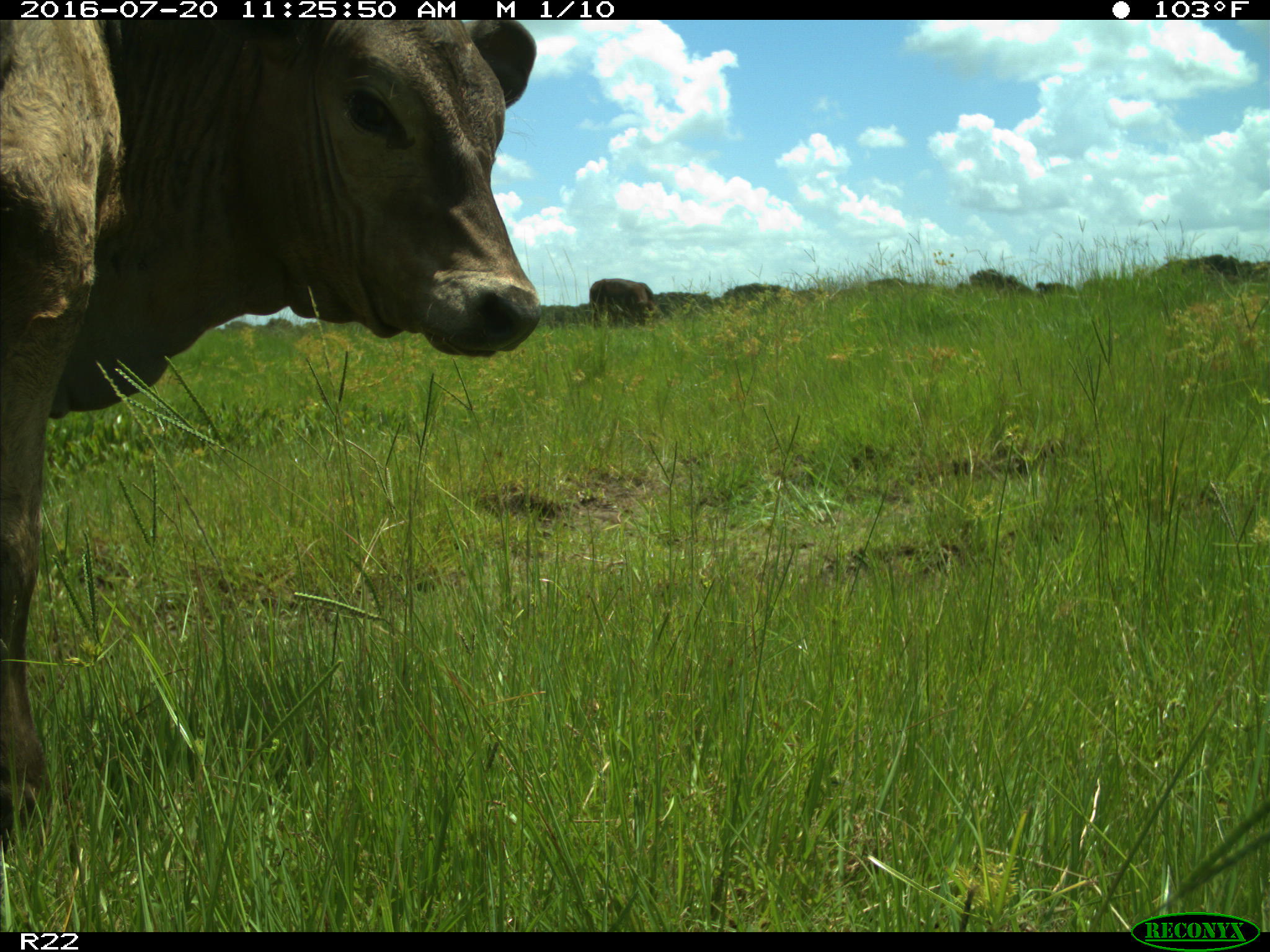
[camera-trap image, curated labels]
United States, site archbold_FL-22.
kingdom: Animalia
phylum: Chordata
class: Mammalia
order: Artiodactyla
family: Bovidae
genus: Bos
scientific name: Bos taurus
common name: domestic cow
Bos taurus (domestic cow).